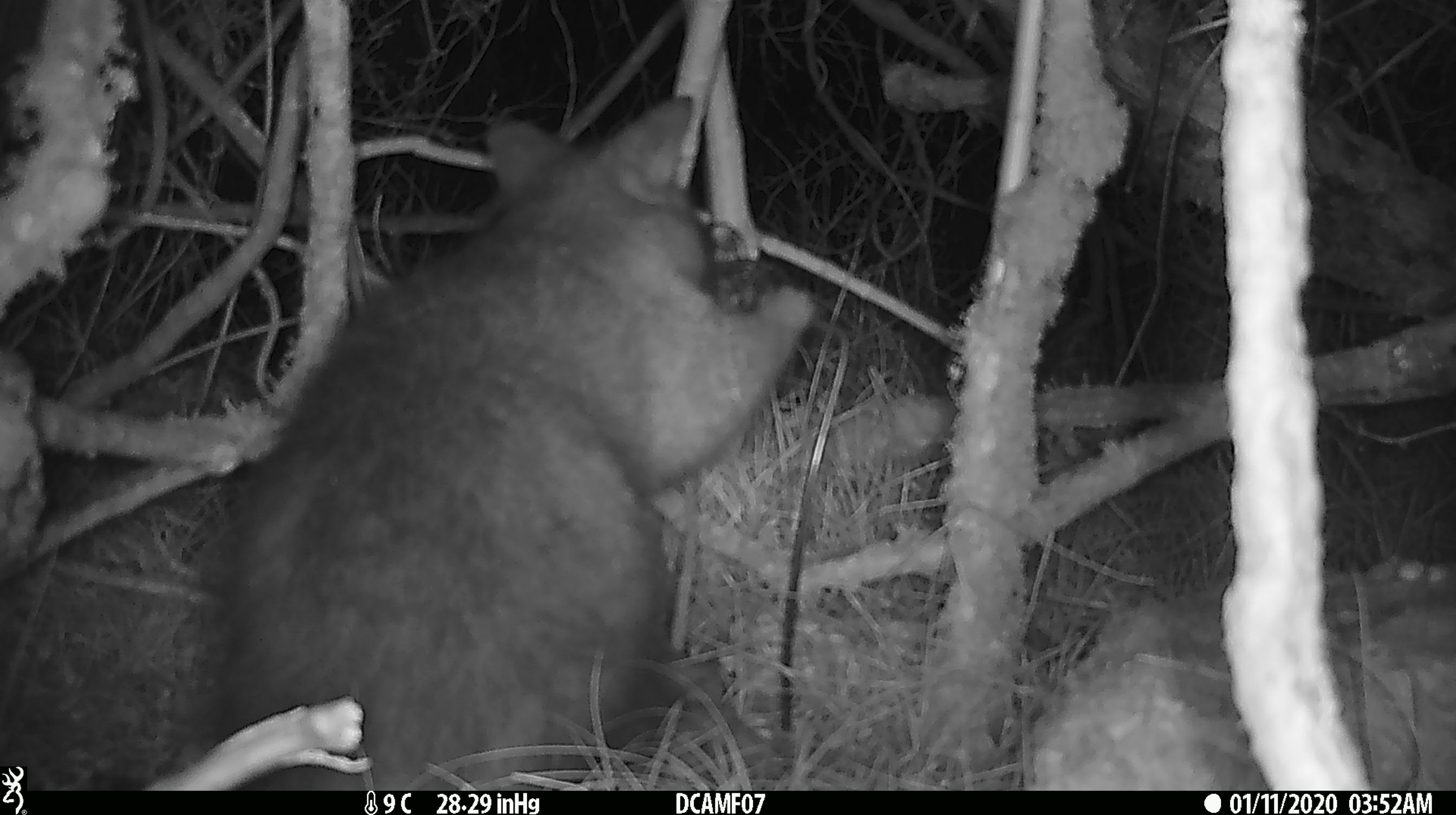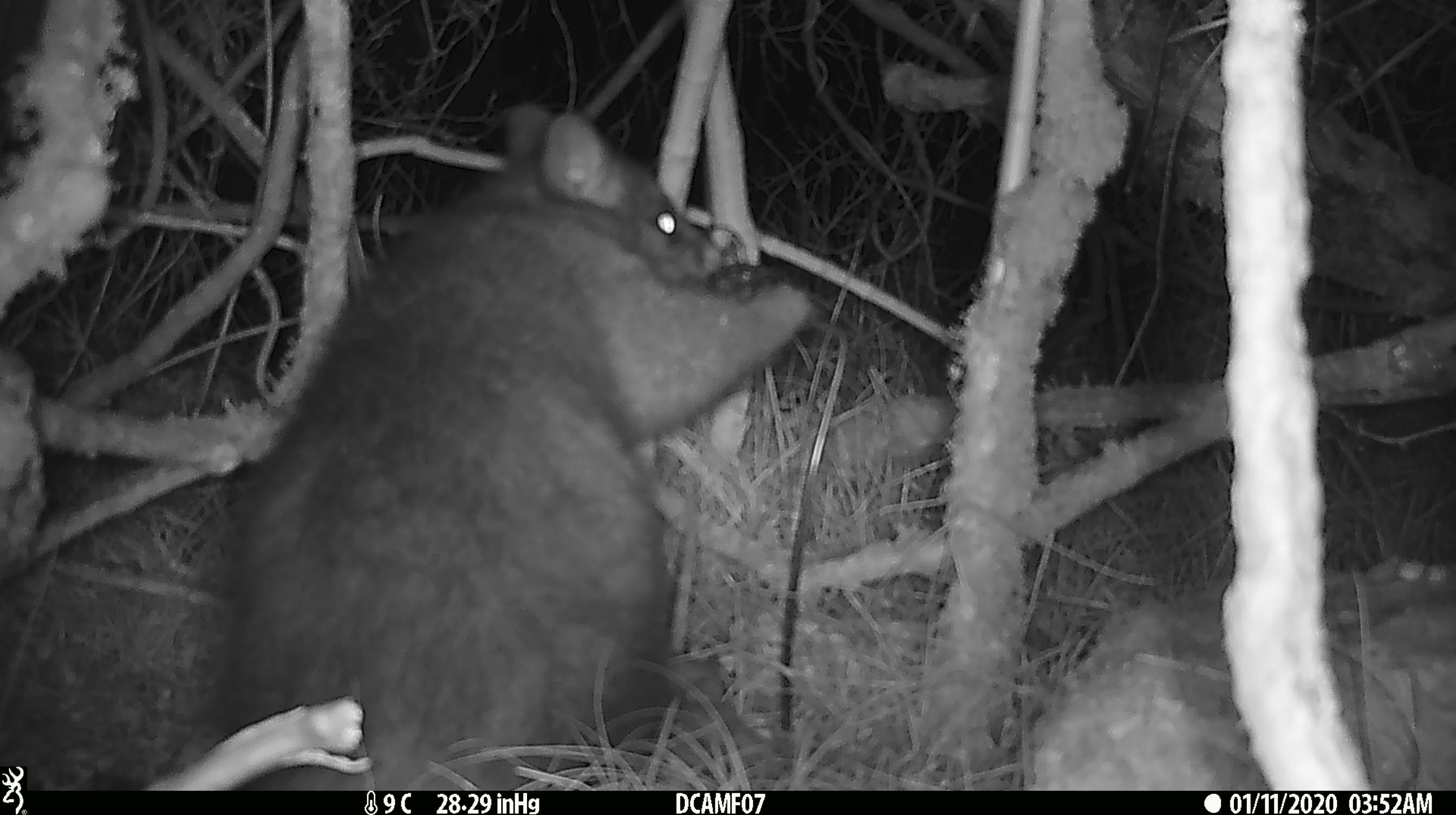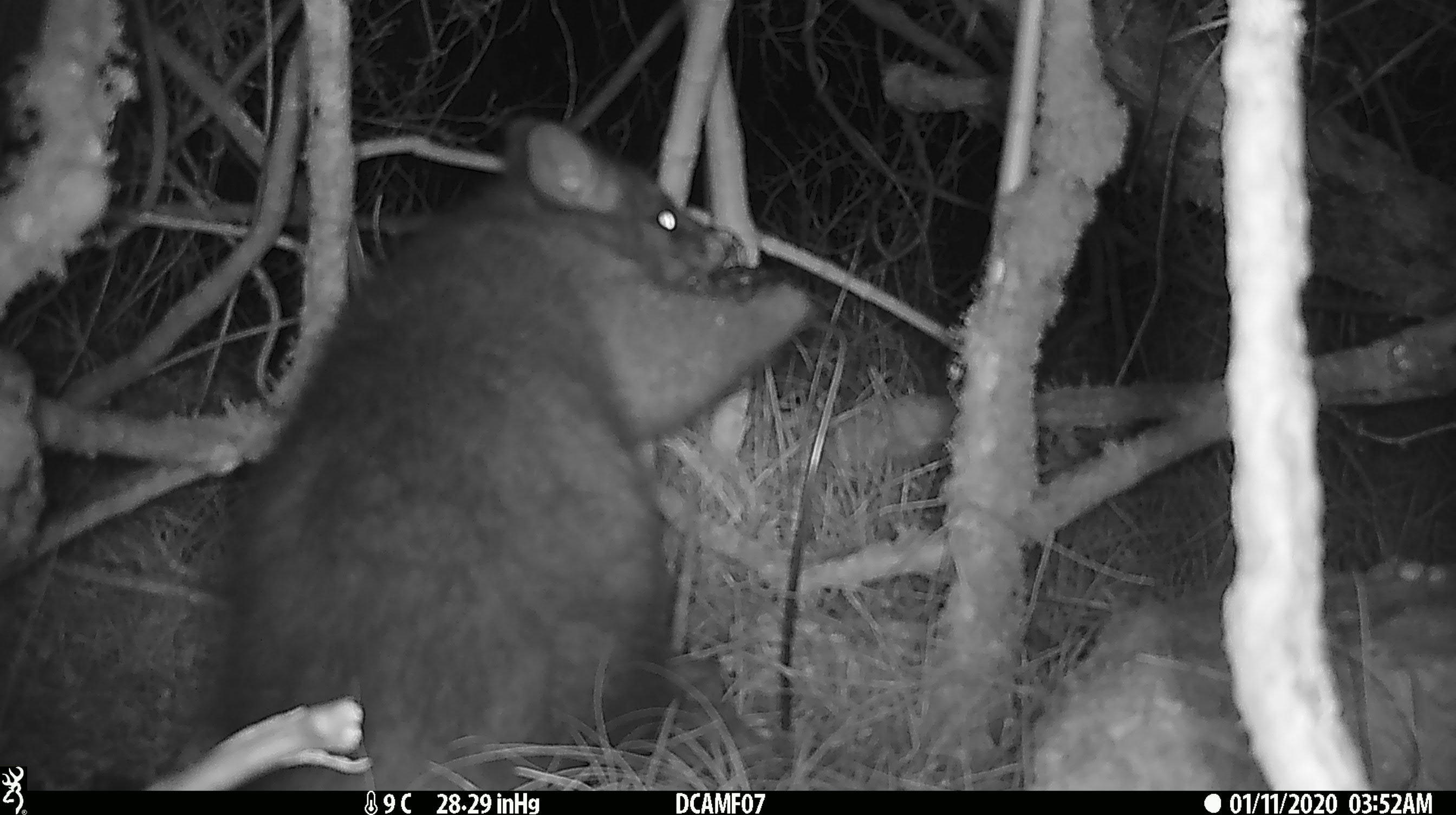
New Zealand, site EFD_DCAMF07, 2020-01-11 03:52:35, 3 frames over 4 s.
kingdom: Animalia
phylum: Chordata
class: Mammalia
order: Diprotodontia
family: Phalangeridae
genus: Trichosurus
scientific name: Trichosurus vulpecula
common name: common brushtail possum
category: possum